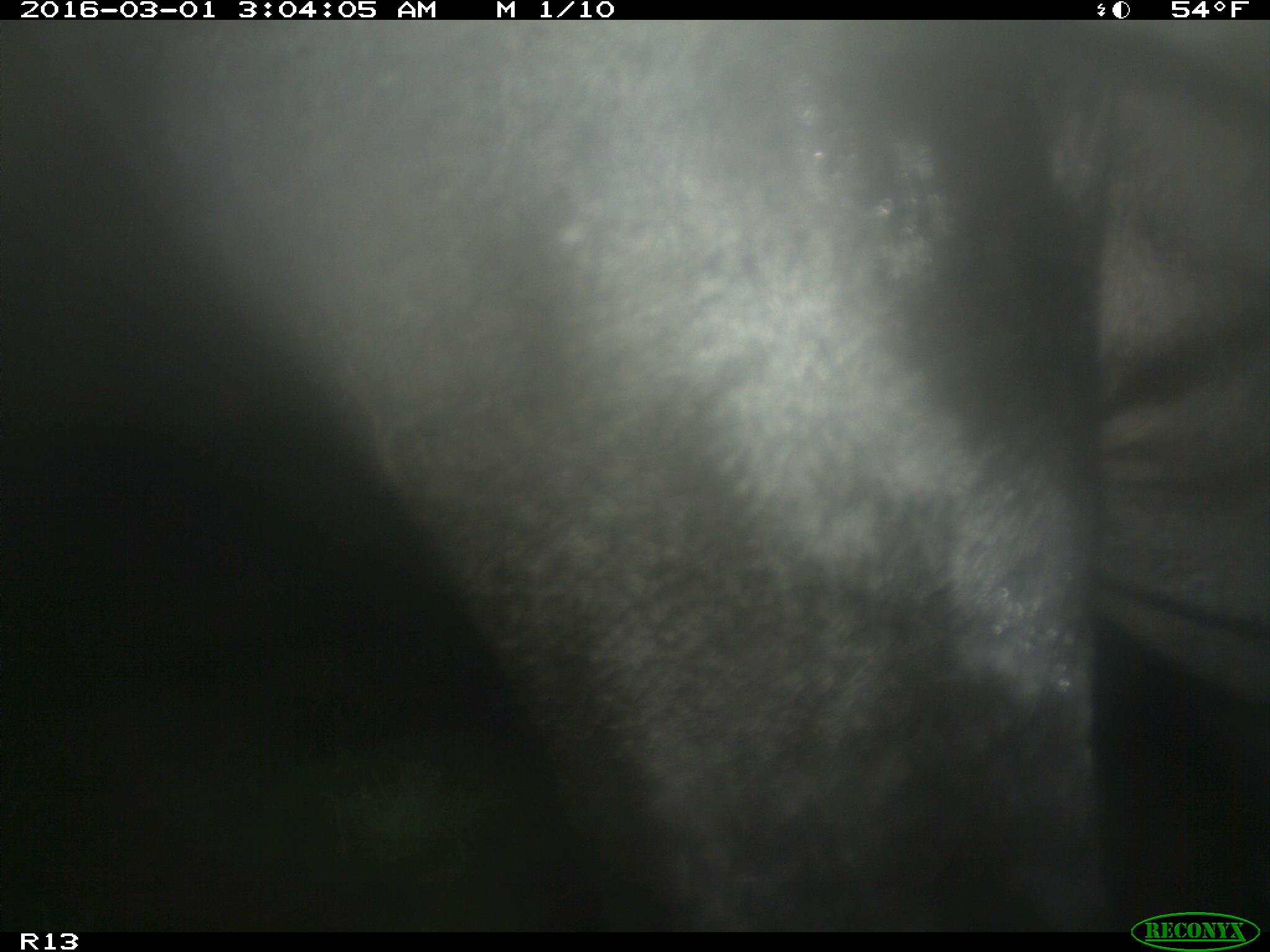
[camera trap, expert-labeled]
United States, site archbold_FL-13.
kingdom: Animalia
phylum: Chordata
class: Mammalia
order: Artiodactyla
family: Bovidae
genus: Bos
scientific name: Bos taurus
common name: domestic cow